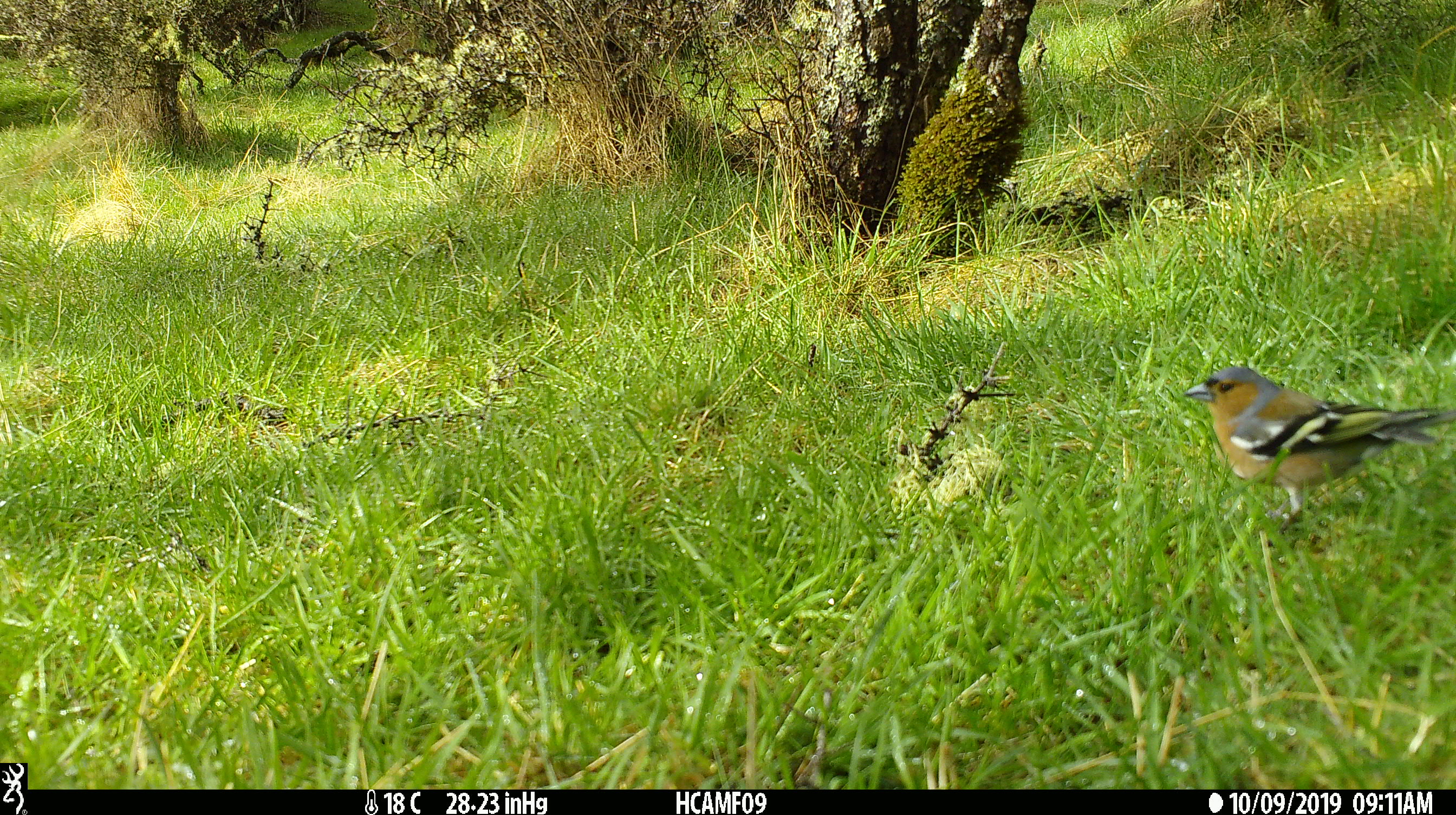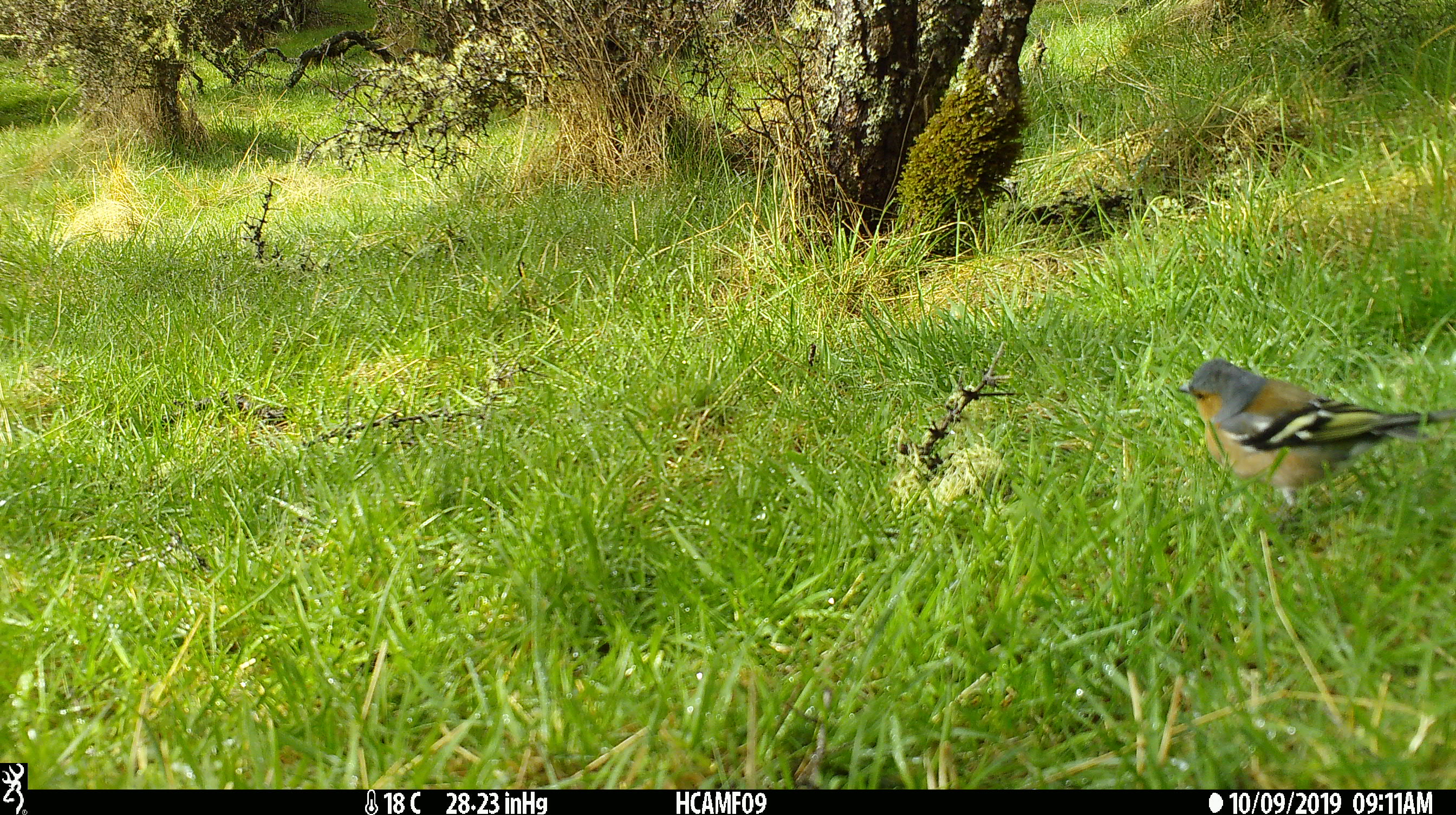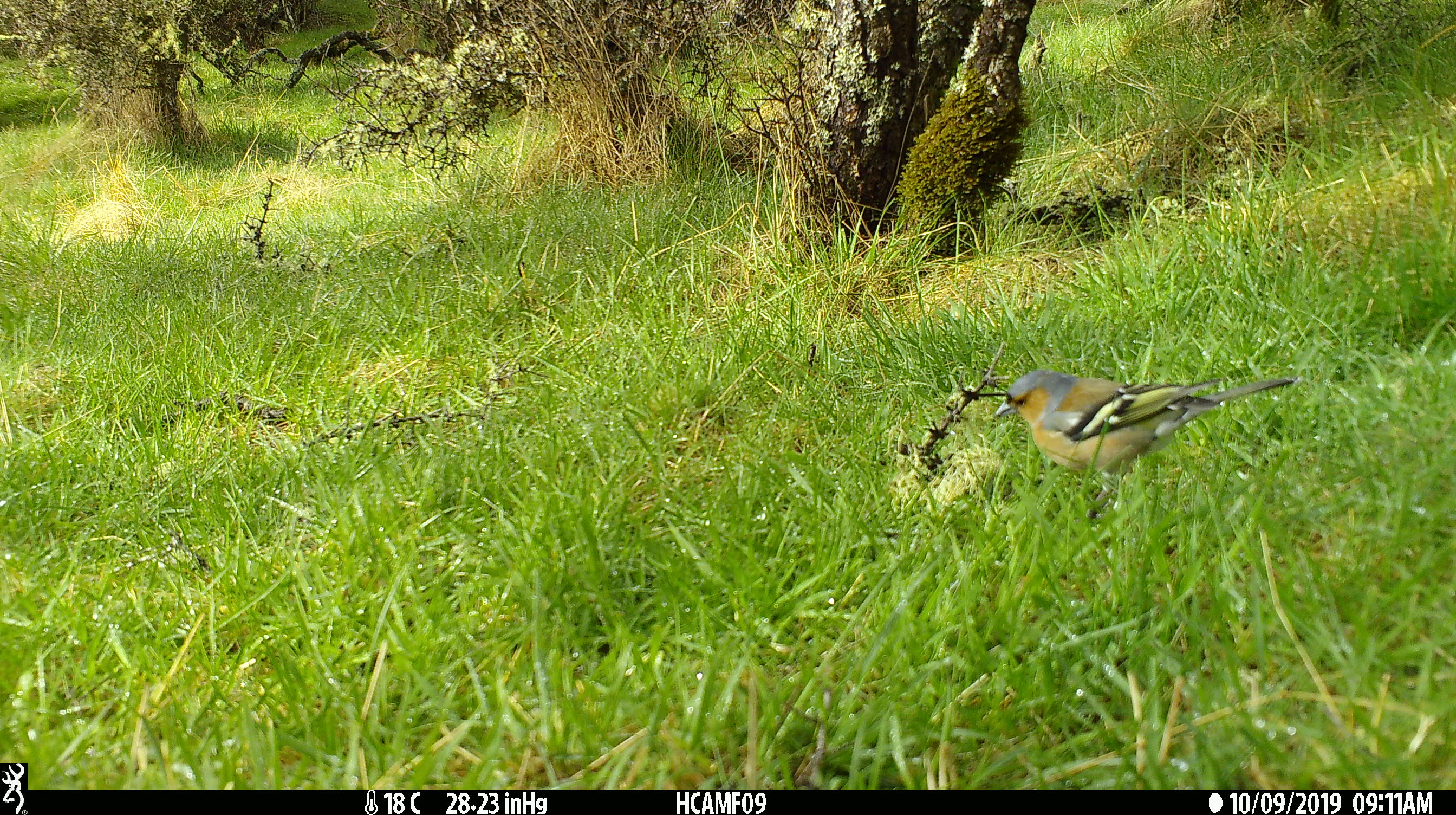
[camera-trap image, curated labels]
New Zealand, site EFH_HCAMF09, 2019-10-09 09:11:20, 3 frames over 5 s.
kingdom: Animalia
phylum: Chordata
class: Aves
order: Passeriformes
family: Fringillidae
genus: Fringilla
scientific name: Fringilla coelebs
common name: common chaffinch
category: chaffinch